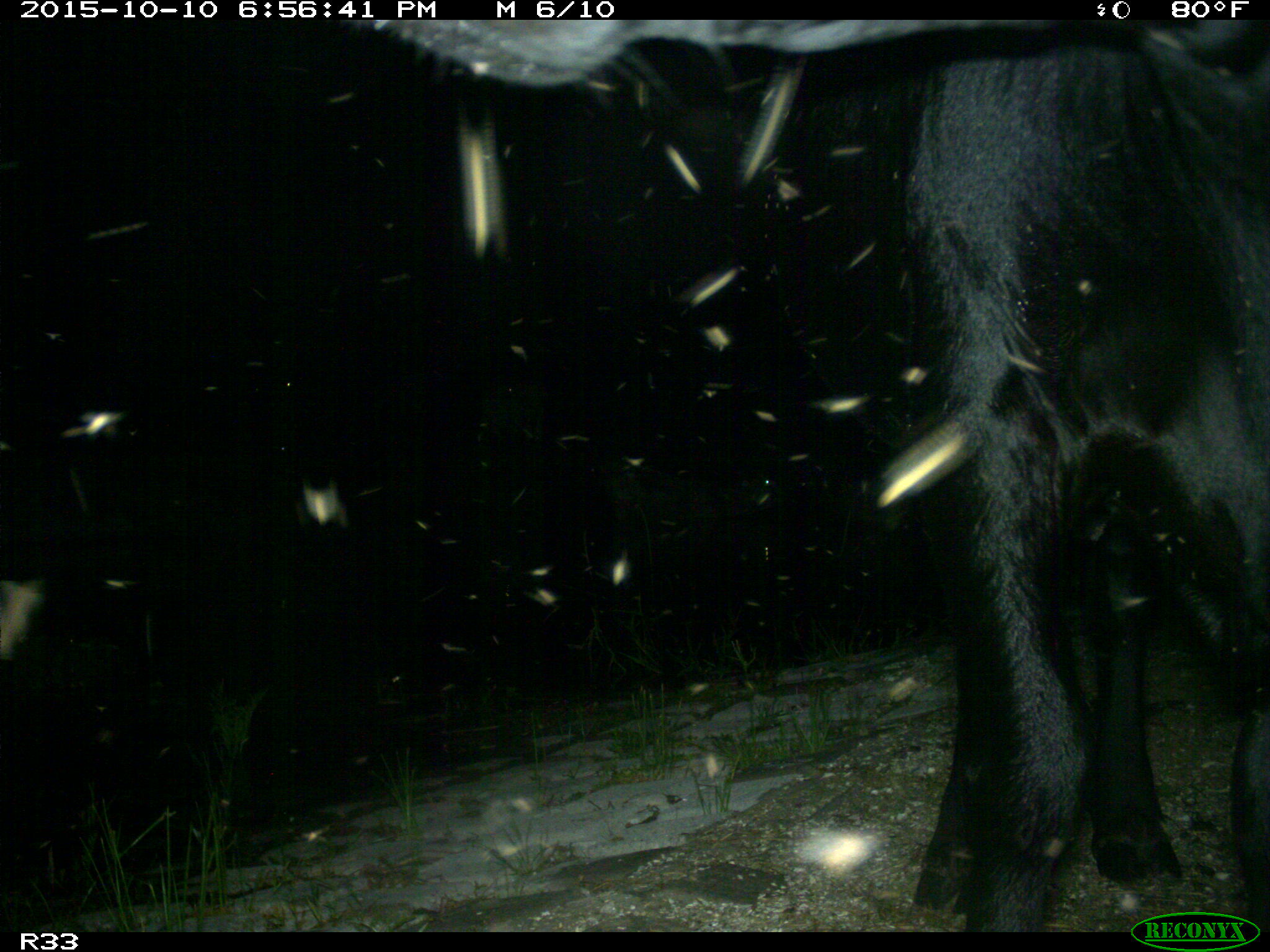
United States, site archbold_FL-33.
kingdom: Animalia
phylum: Chordata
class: Mammalia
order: Artiodactyla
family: Bovidae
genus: Bos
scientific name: Bos taurus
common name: domestic cow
Bos taurus (domestic cow).